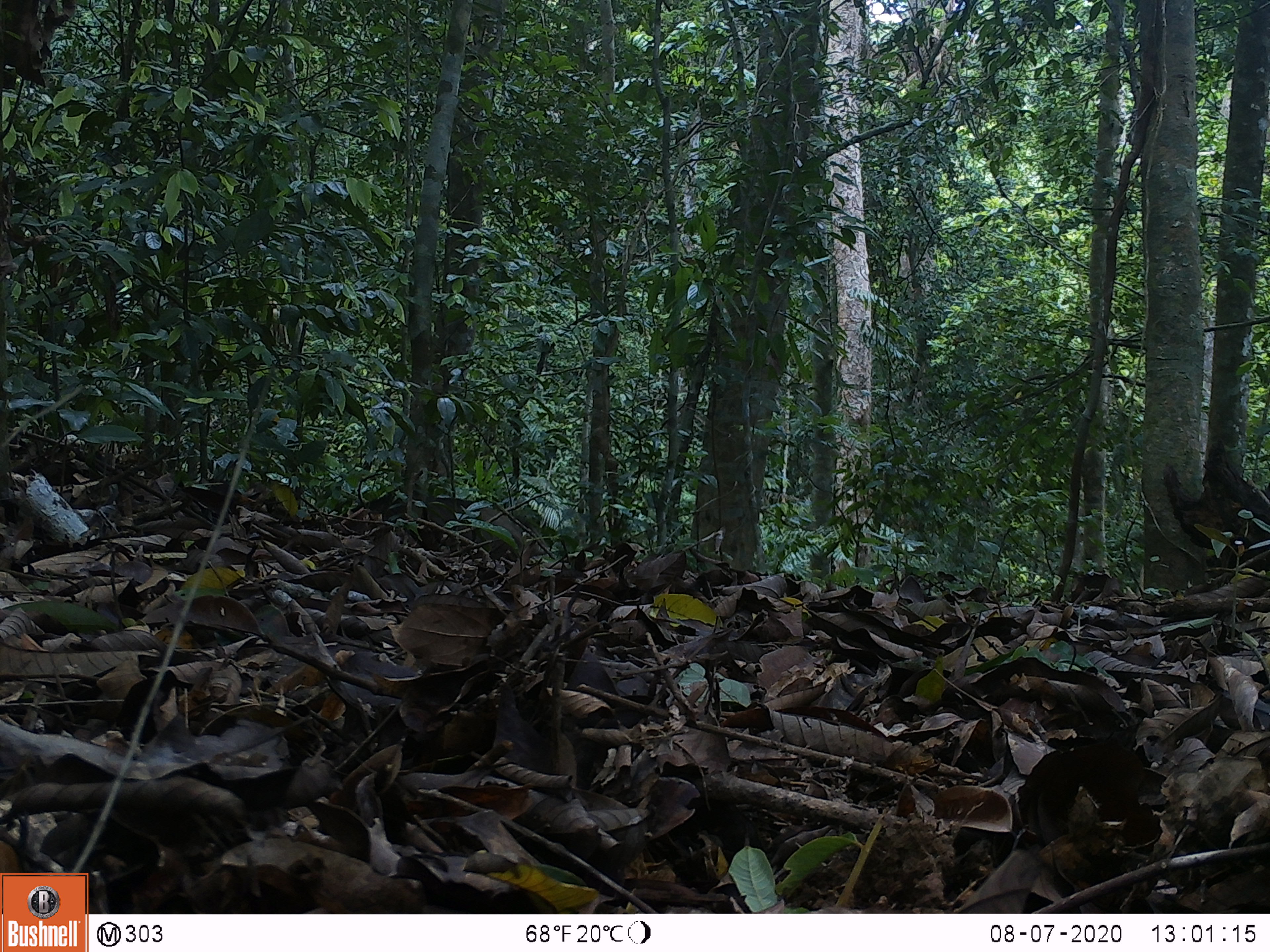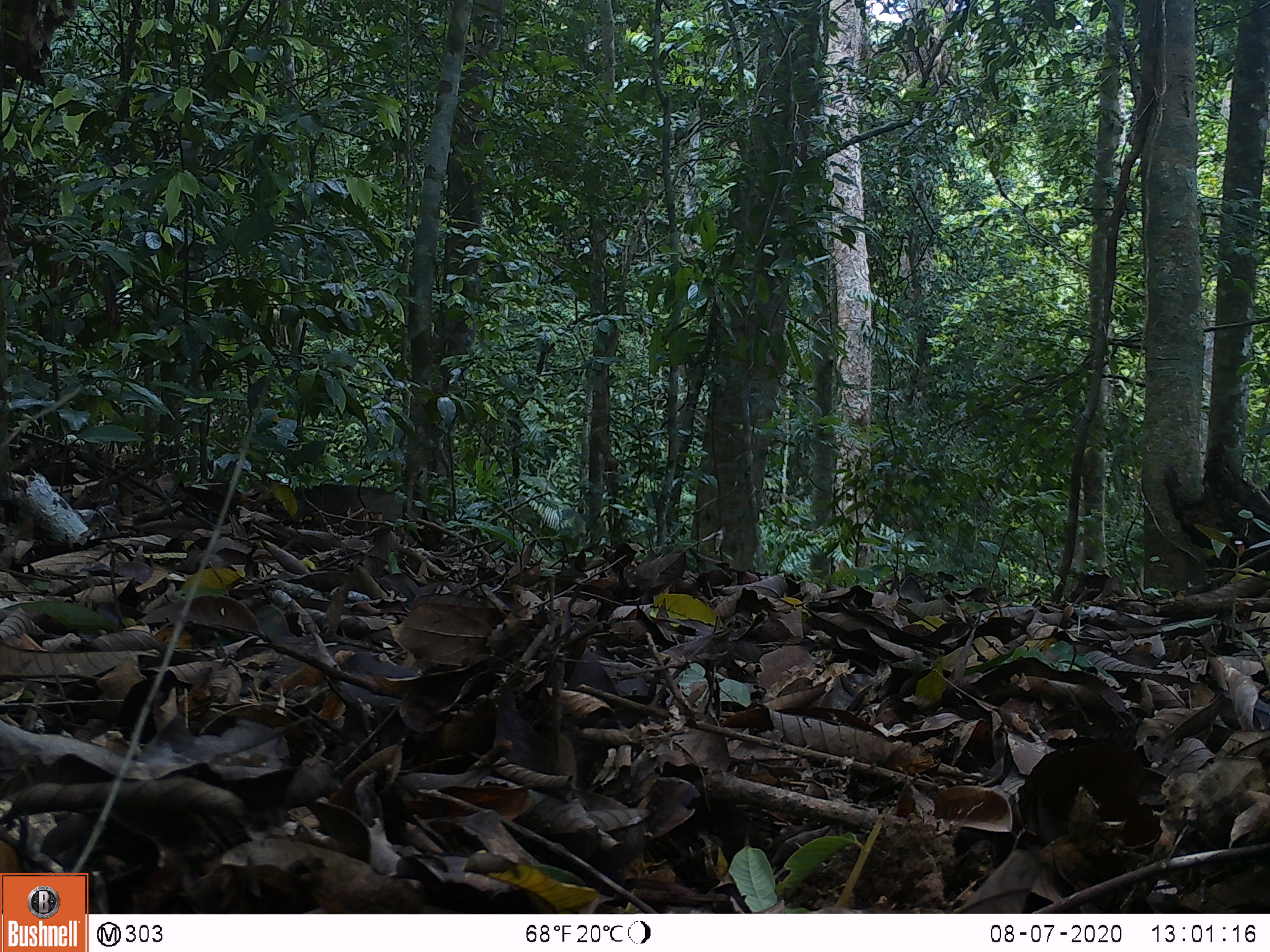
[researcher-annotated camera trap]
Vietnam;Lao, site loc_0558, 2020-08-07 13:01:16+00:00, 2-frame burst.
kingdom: Animalia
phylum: Chordata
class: Mammalia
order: Artiodactyla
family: Suidae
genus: Sus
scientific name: Sus scrofa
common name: eurasian wild pig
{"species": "eurasian wild pig (Sus scrofa)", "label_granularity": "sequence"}